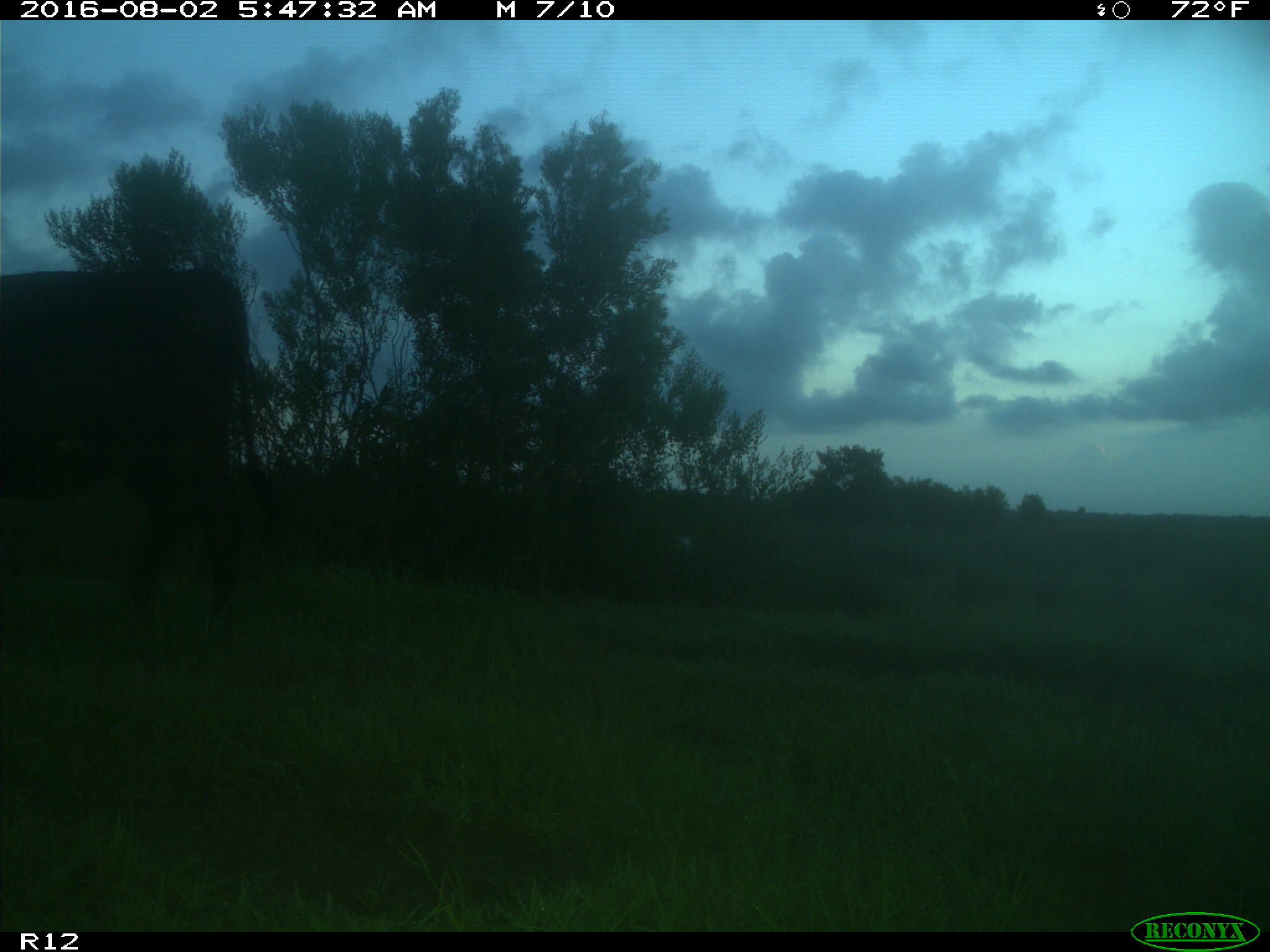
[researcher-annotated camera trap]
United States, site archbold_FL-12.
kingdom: Animalia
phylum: Chordata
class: Mammalia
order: Artiodactyla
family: Bovidae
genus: Bos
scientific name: Bos taurus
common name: domestic cow